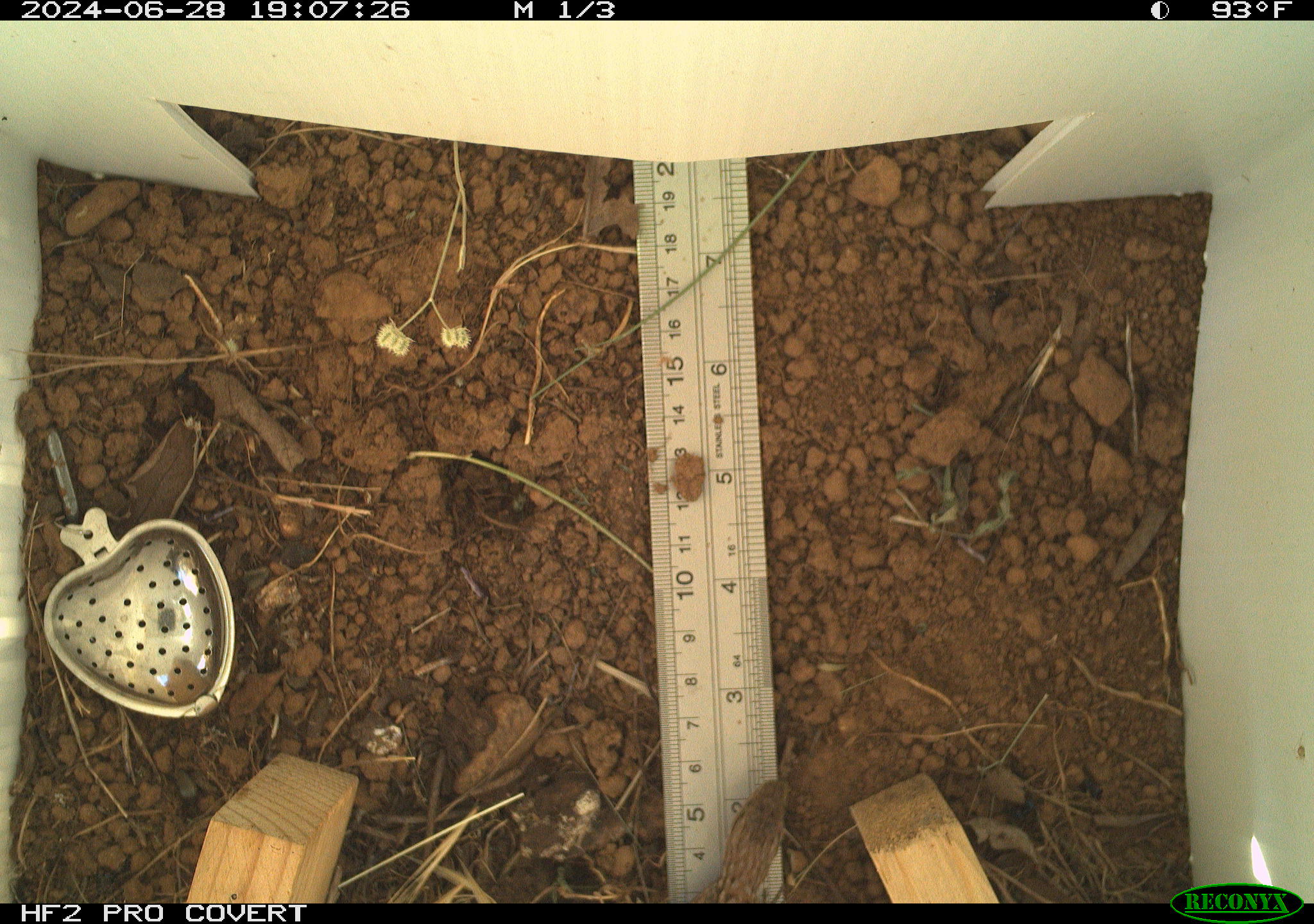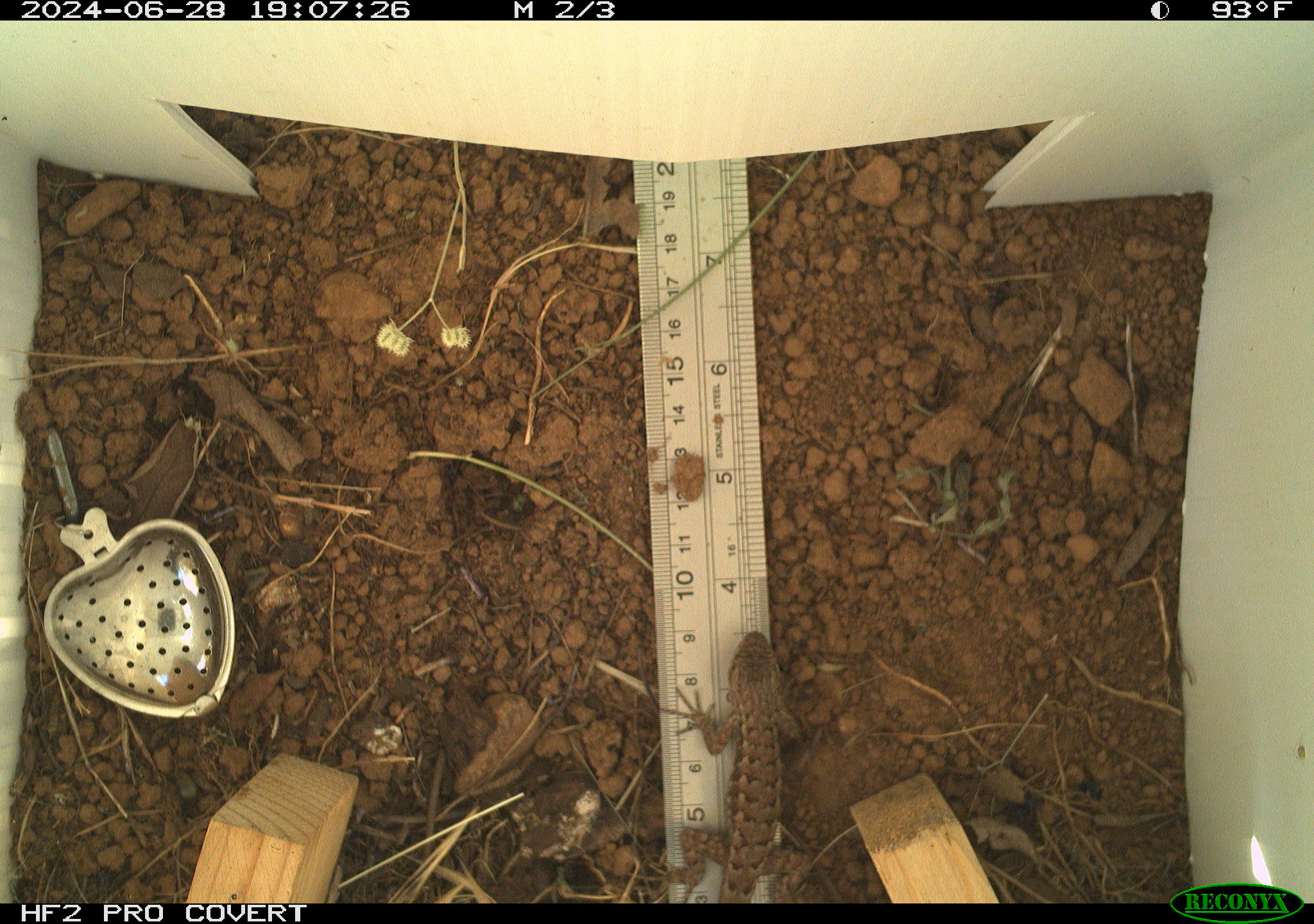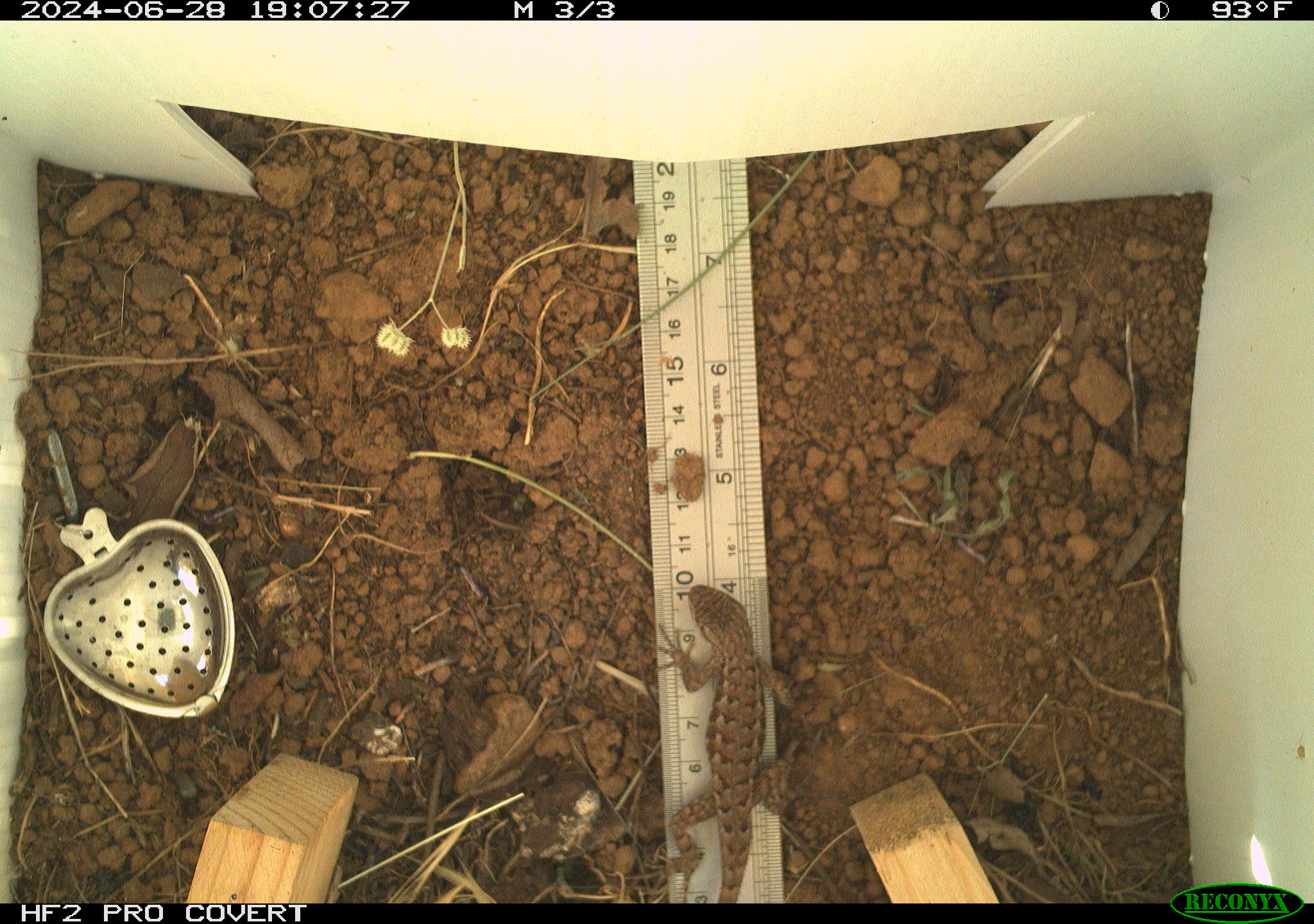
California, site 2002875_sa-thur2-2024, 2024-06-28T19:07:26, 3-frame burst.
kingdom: Animalia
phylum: Chordata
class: Reptilia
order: Squamata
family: Phrynosomatidae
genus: Sceloporus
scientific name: Sceloporus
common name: spiny lizards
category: sceloporus species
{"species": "sceloporus species (spiny lizards) (Sceloporus)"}